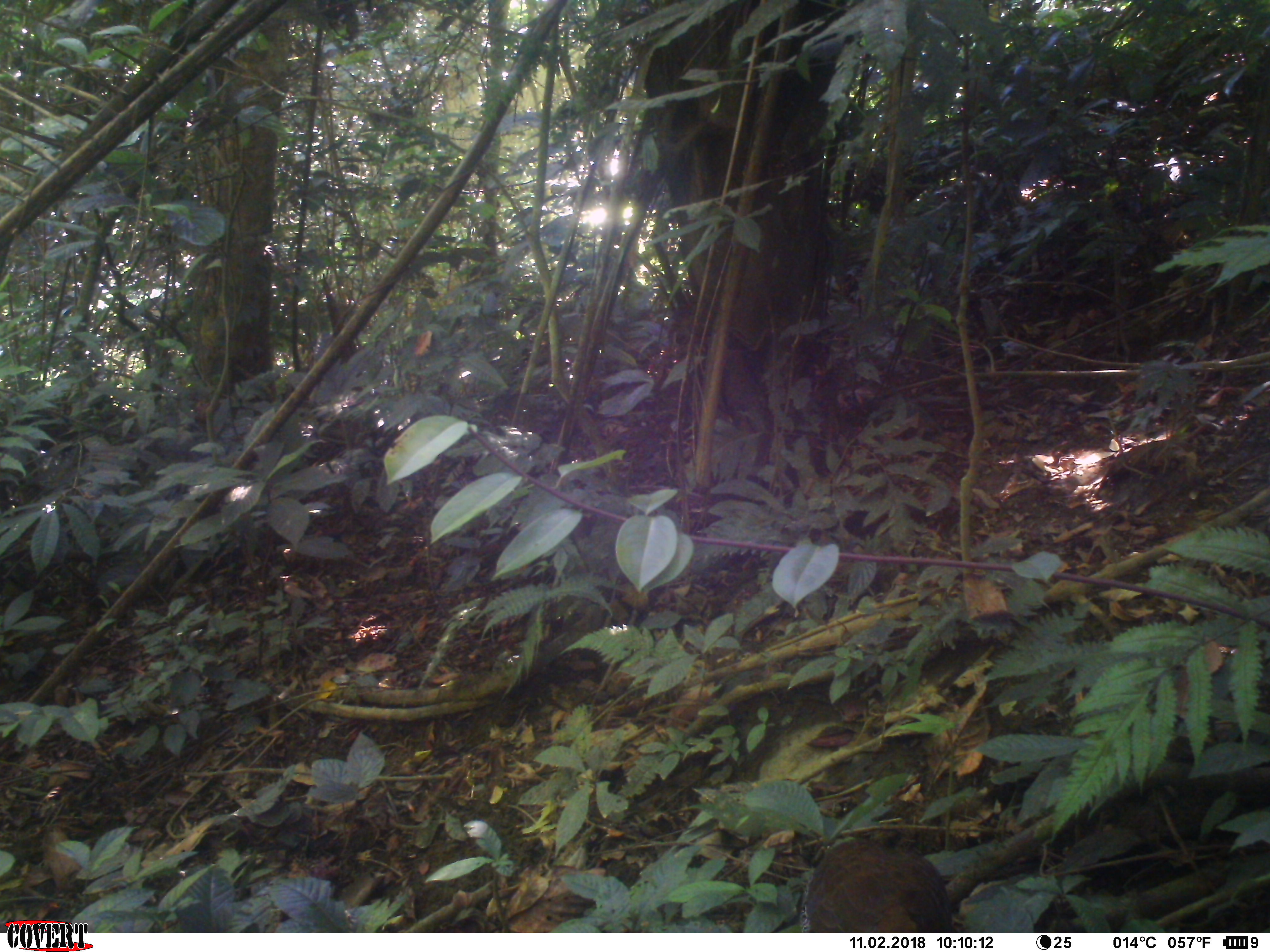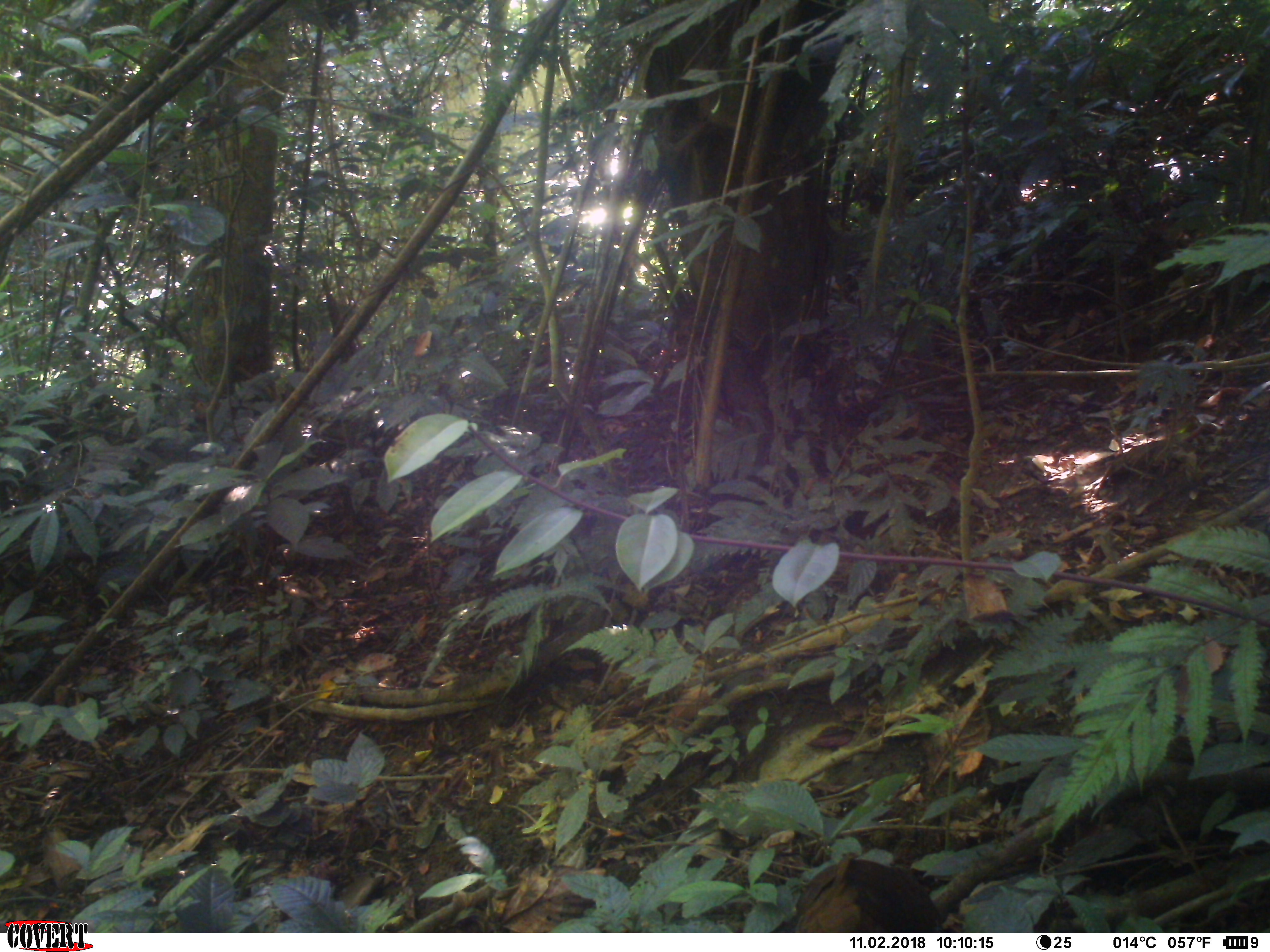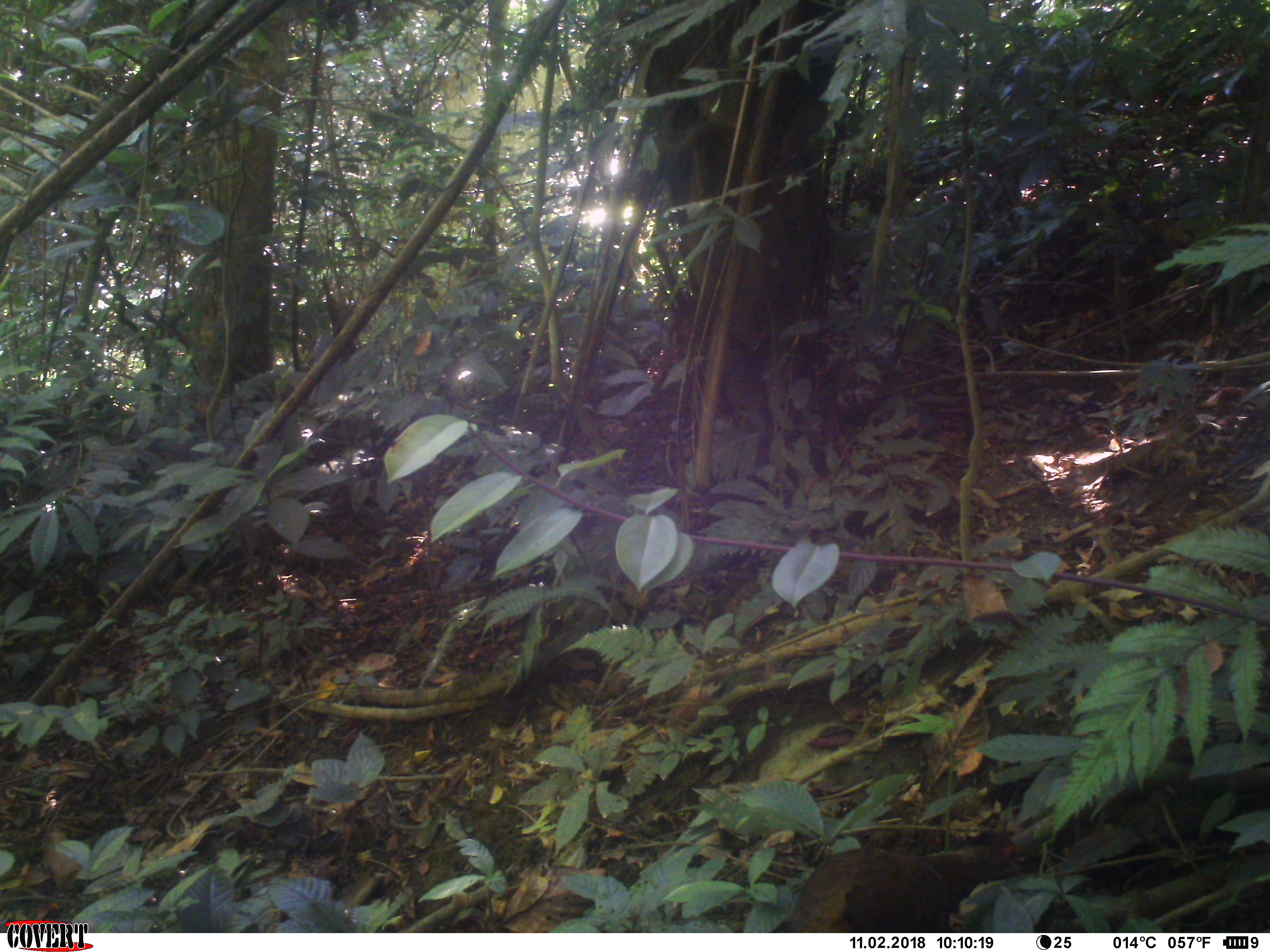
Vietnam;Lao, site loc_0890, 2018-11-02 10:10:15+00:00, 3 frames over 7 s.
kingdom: Animalia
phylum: Chordata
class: Aves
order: Galliformes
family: Phasianidae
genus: Lophura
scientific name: Lophura nycthemera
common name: silver pheasant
Silver pheasant (Lophura nycthemera). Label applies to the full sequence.